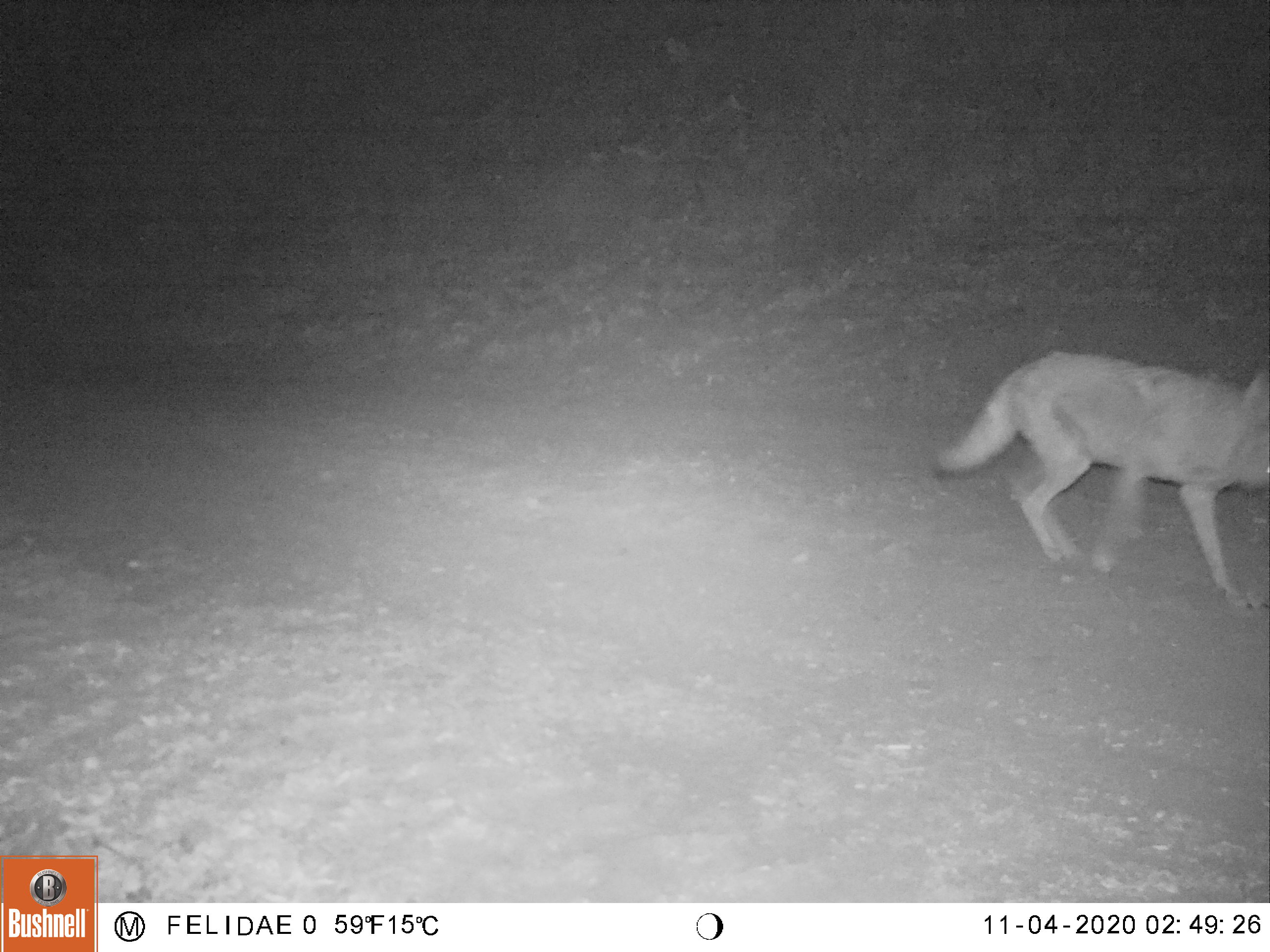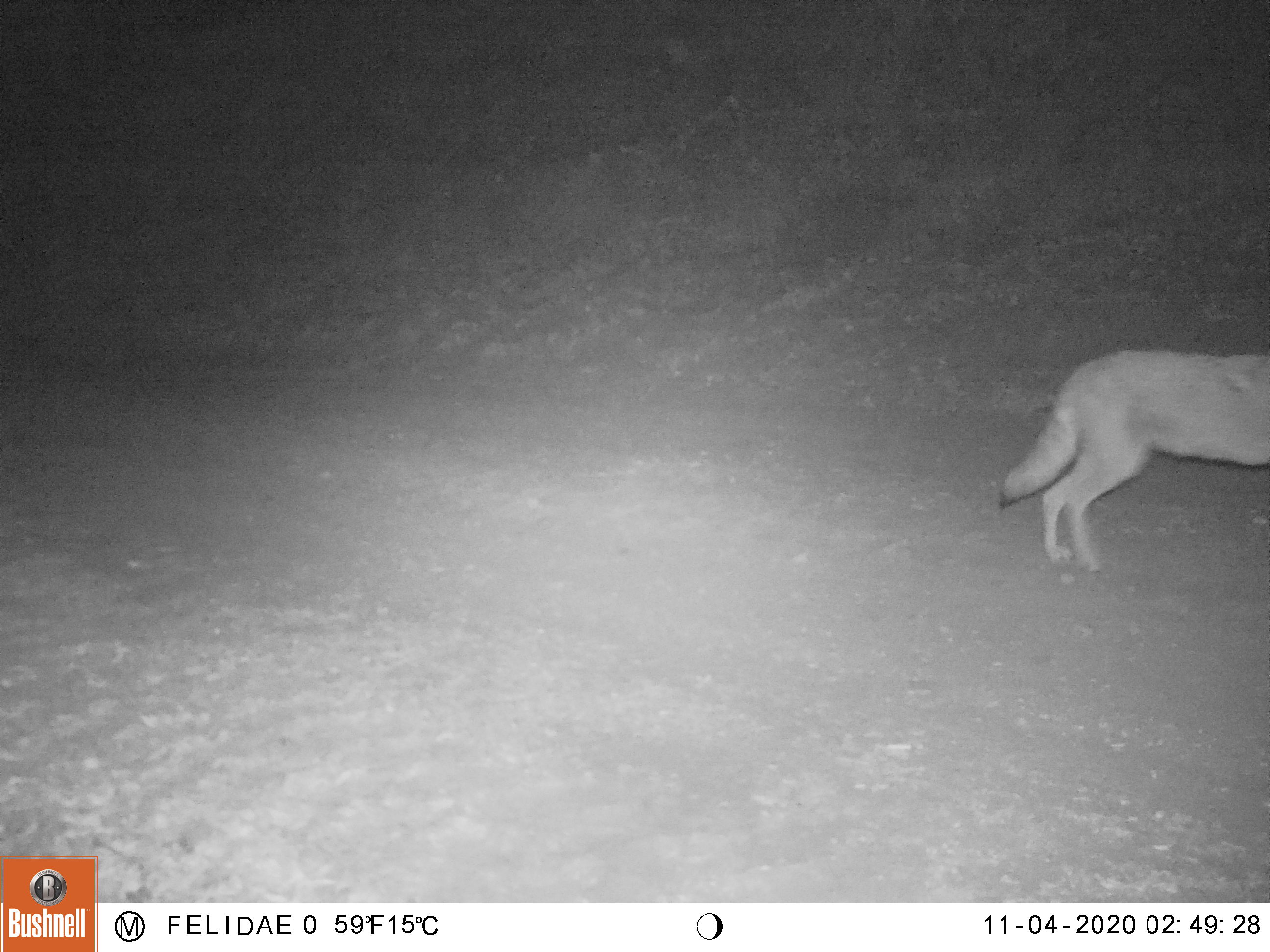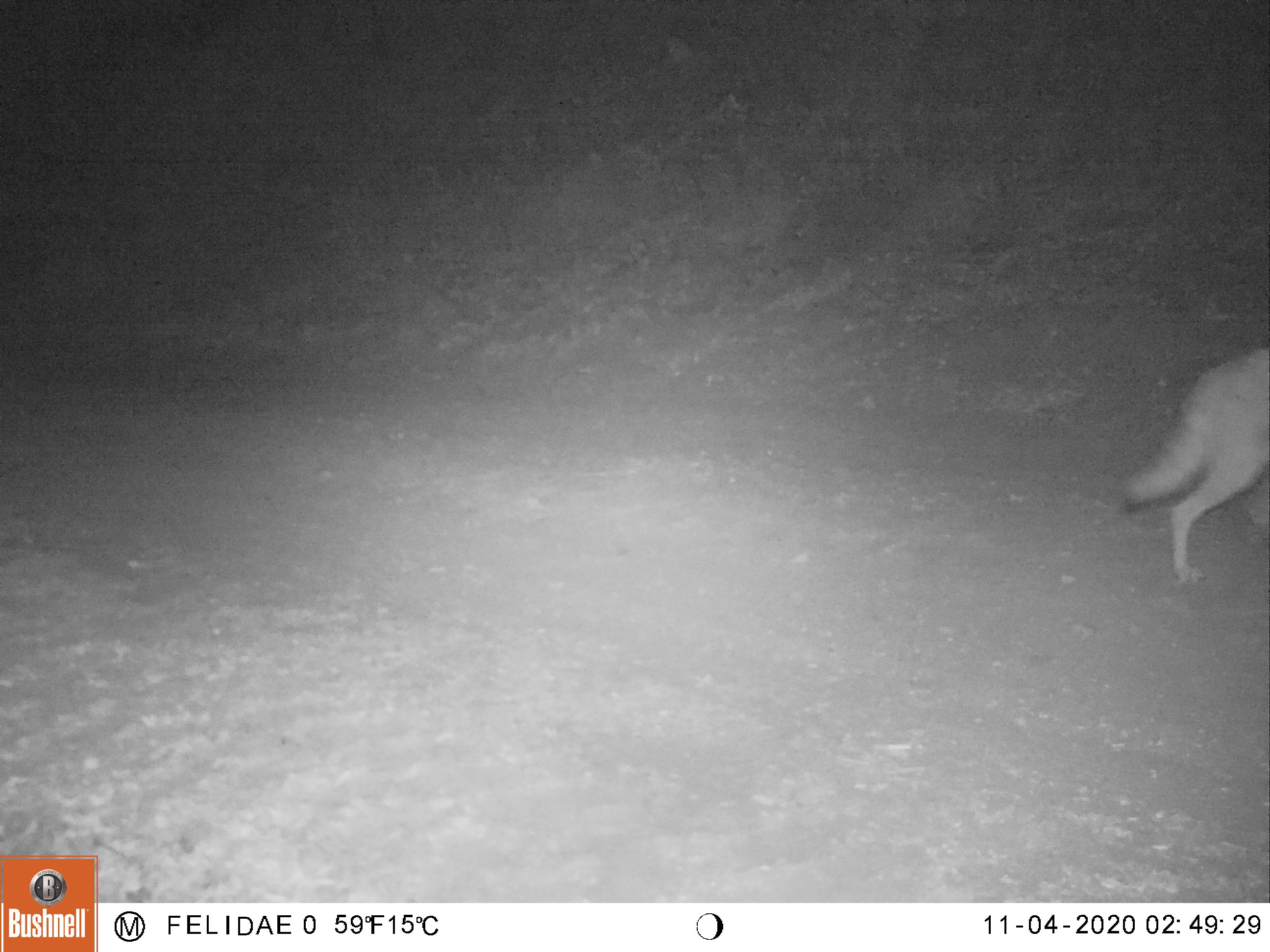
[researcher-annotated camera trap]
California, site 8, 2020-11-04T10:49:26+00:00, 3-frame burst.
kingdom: Animalia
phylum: Chordata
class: Mammalia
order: Carnivora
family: Canidae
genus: Canis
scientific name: Canis latrans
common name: coyote